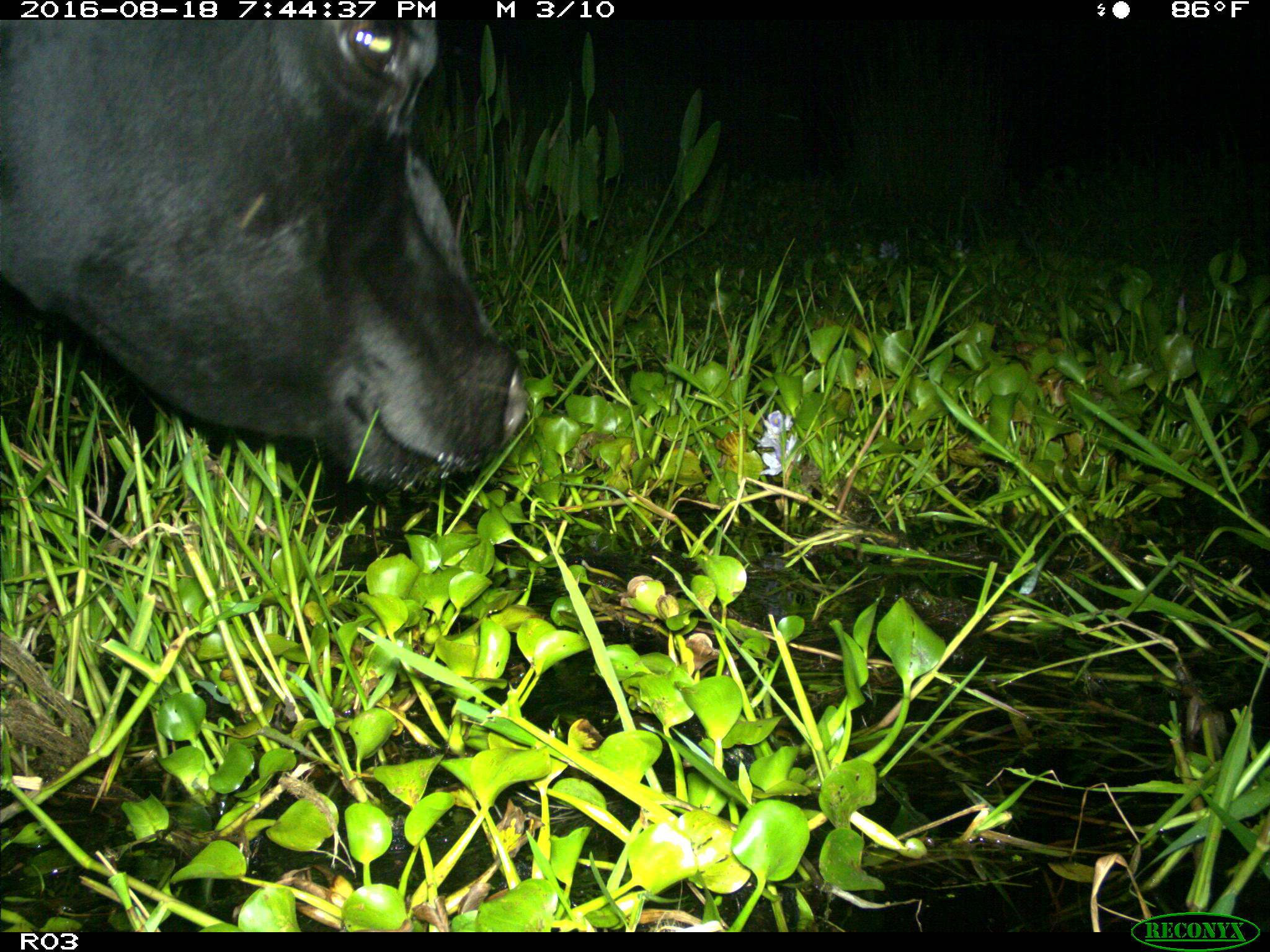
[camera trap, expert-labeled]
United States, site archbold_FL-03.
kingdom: Animalia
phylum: Chordata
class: Mammalia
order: Artiodactyla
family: Bovidae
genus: Bos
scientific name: Bos taurus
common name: domestic cow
Bos taurus (domestic cow).